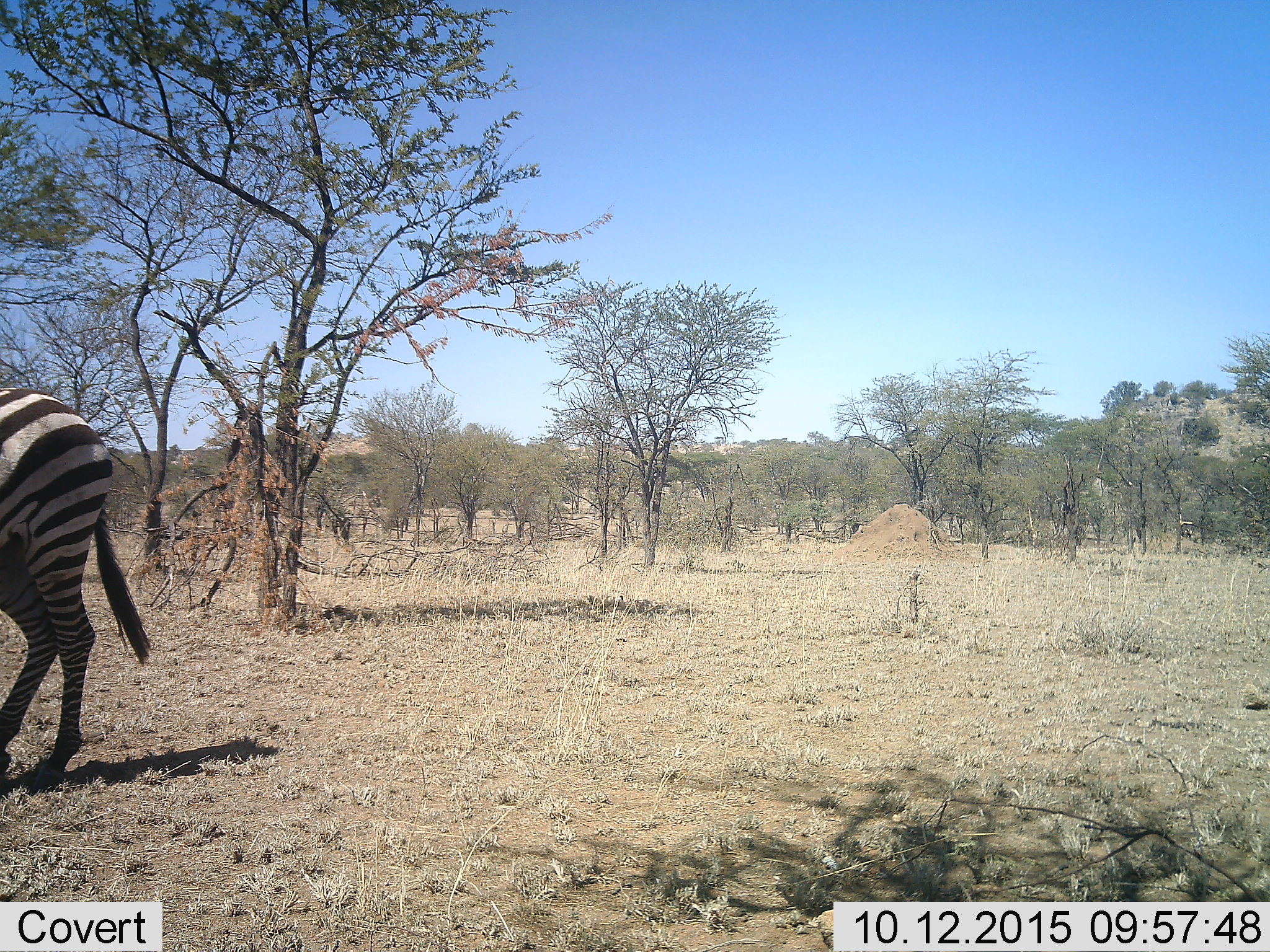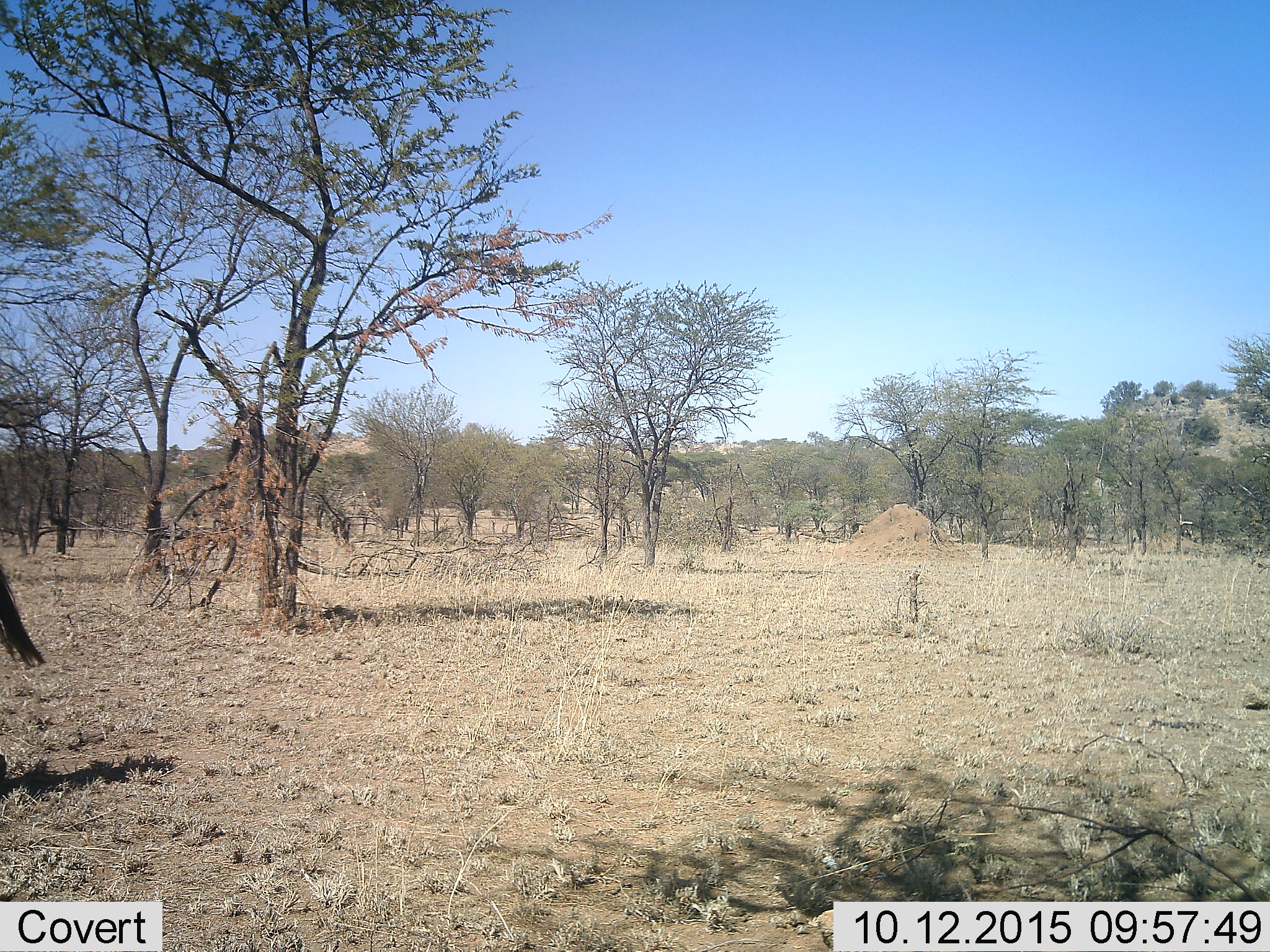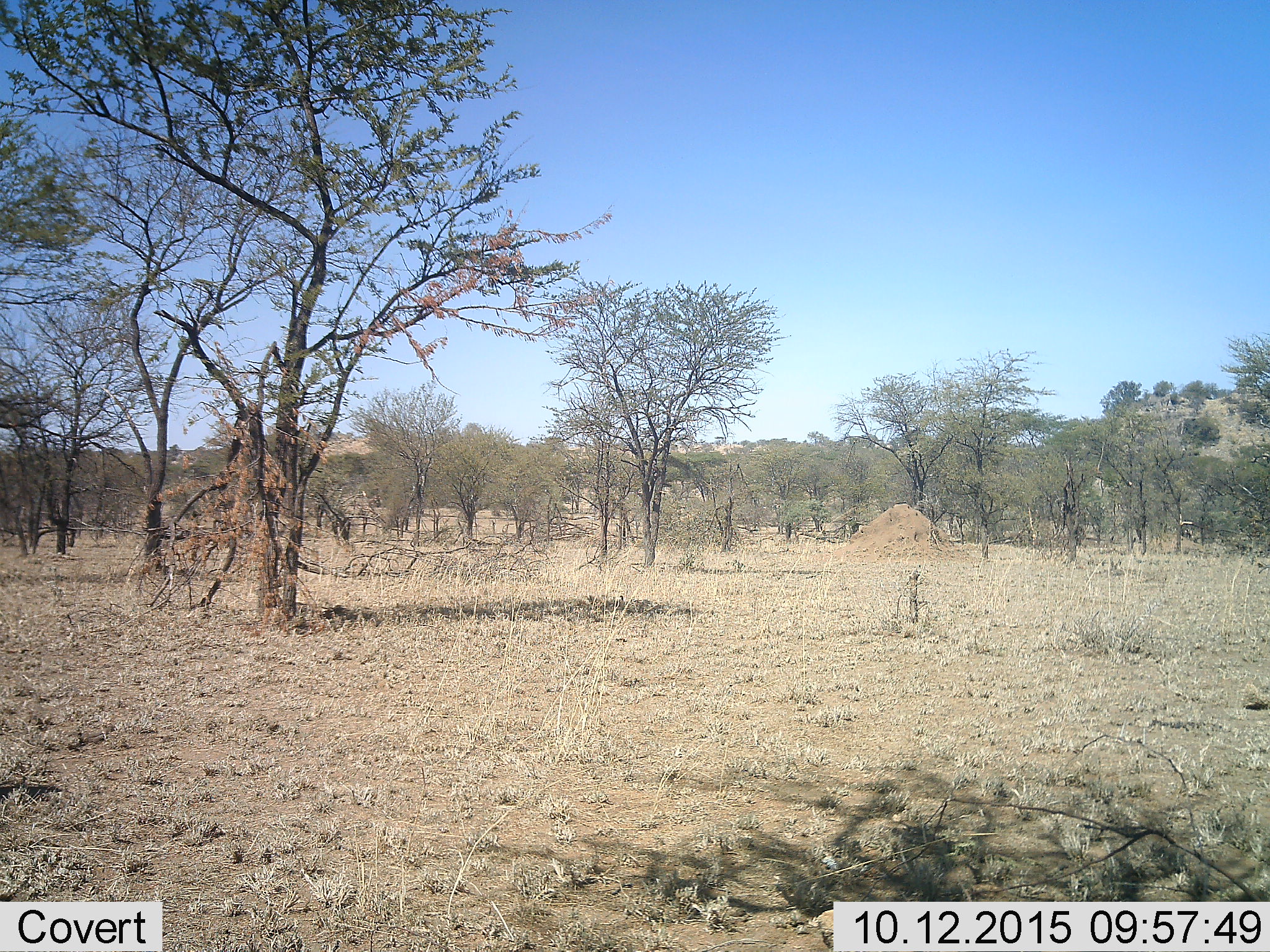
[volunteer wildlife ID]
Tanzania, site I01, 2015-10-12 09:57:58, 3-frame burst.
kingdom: Animalia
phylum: Chordata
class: Mammalia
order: Perissodactyla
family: Equidae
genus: Equus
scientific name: Equus quagga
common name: plains zebra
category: zebra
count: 1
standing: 20%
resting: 0%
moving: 80%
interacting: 0%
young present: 0%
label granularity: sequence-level